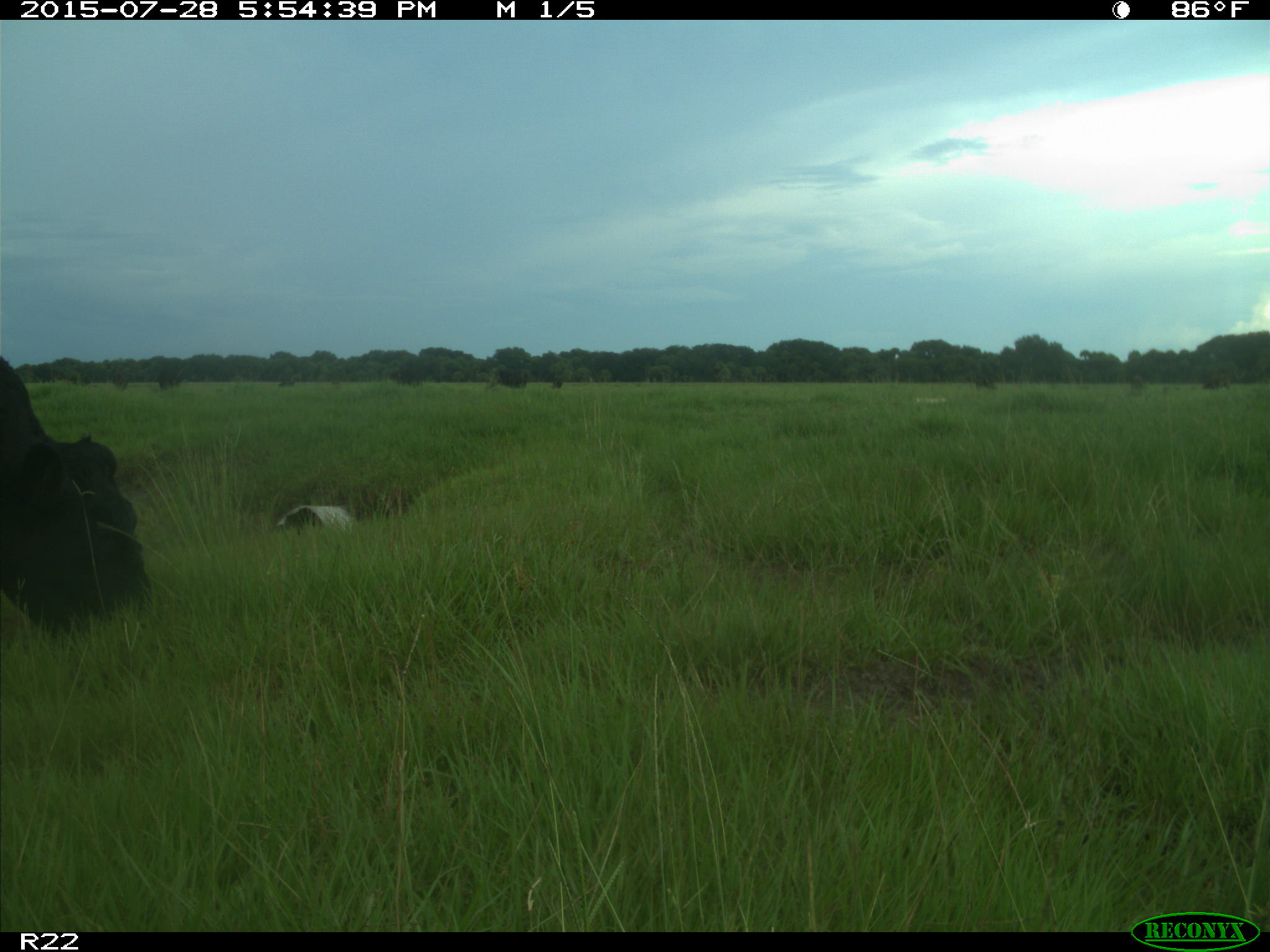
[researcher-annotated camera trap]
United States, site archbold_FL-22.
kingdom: Animalia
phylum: Chordata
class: Mammalia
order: Artiodactyla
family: Bovidae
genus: Bos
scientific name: Bos taurus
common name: domestic cow